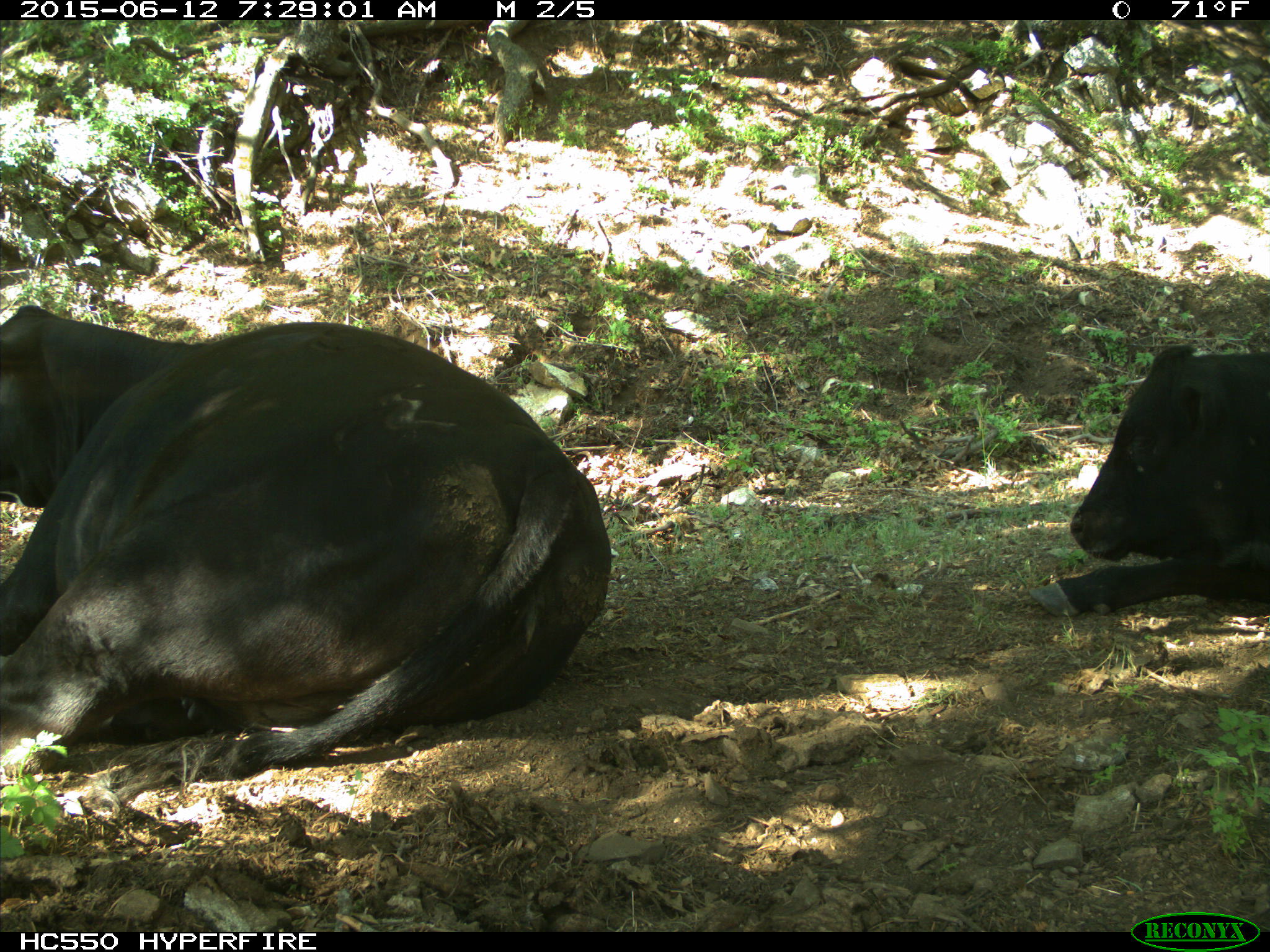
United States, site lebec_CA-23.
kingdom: Animalia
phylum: Chordata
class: Mammalia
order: Artiodactyla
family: Bovidae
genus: Bos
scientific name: Bos taurus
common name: domestic cow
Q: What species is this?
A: Bos taurus (domestic cow).